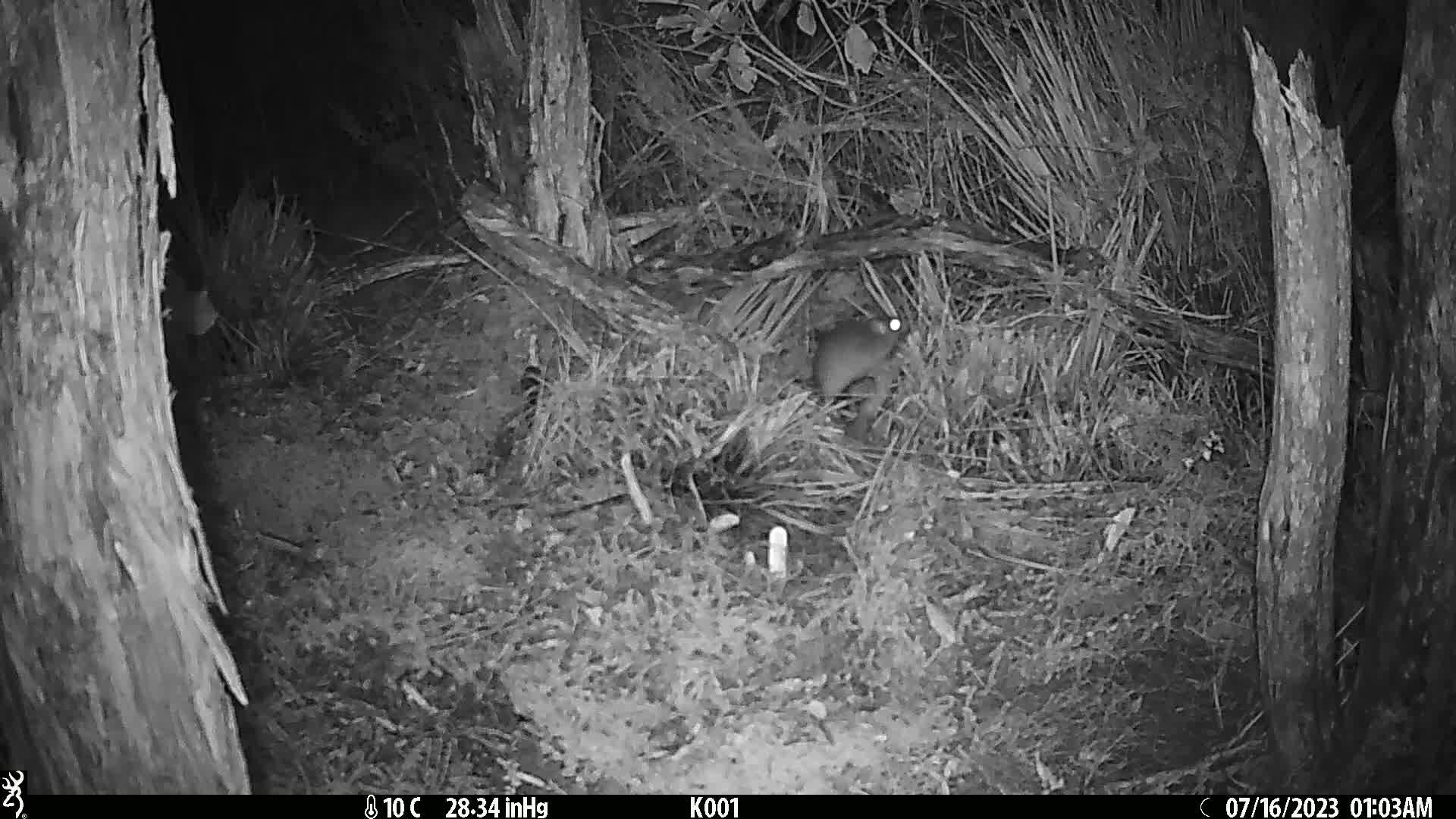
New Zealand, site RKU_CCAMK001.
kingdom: Animalia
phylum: Chordata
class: Mammalia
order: Rodentia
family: Muridae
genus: Rattus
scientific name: Rattus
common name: rat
Rat (Rattus).